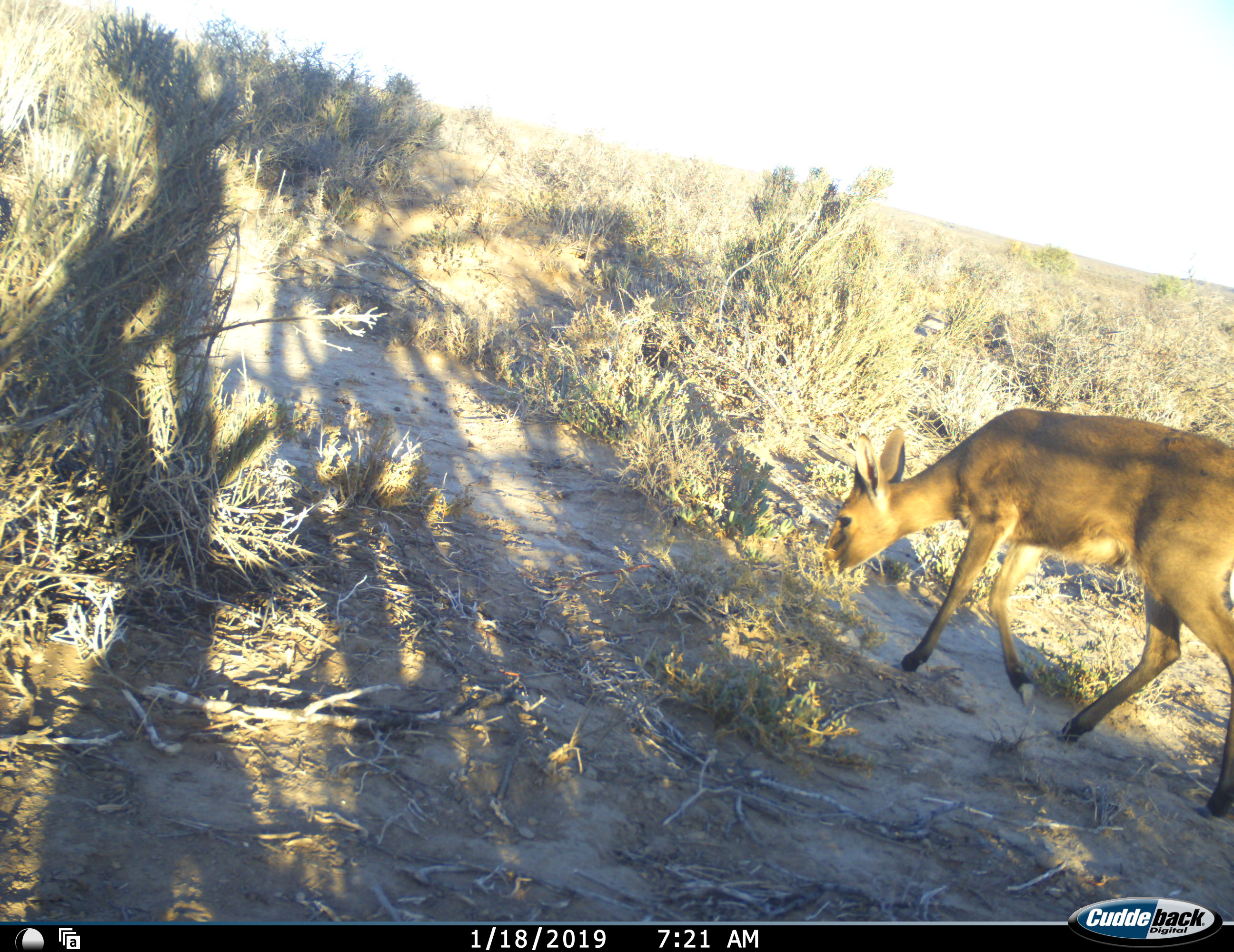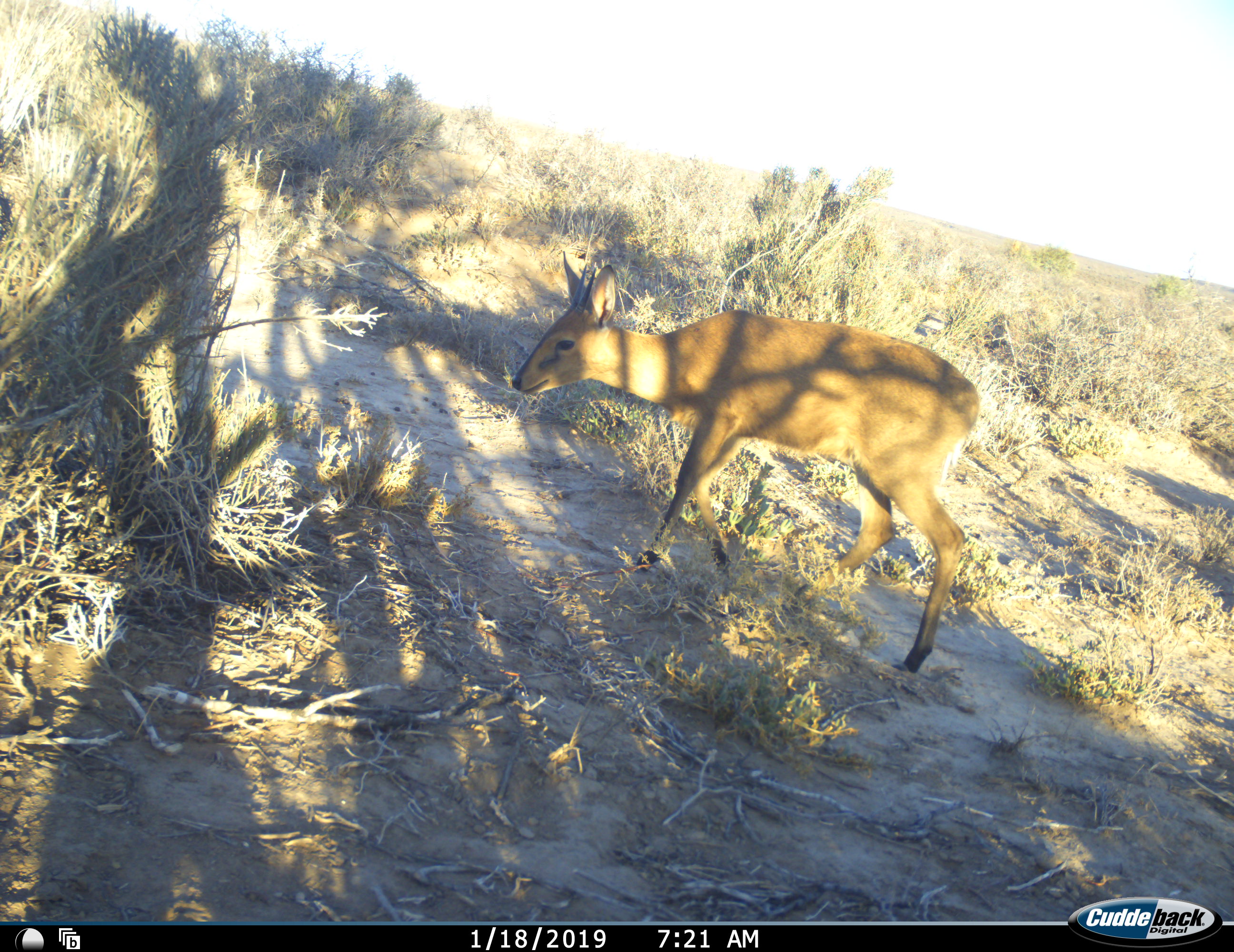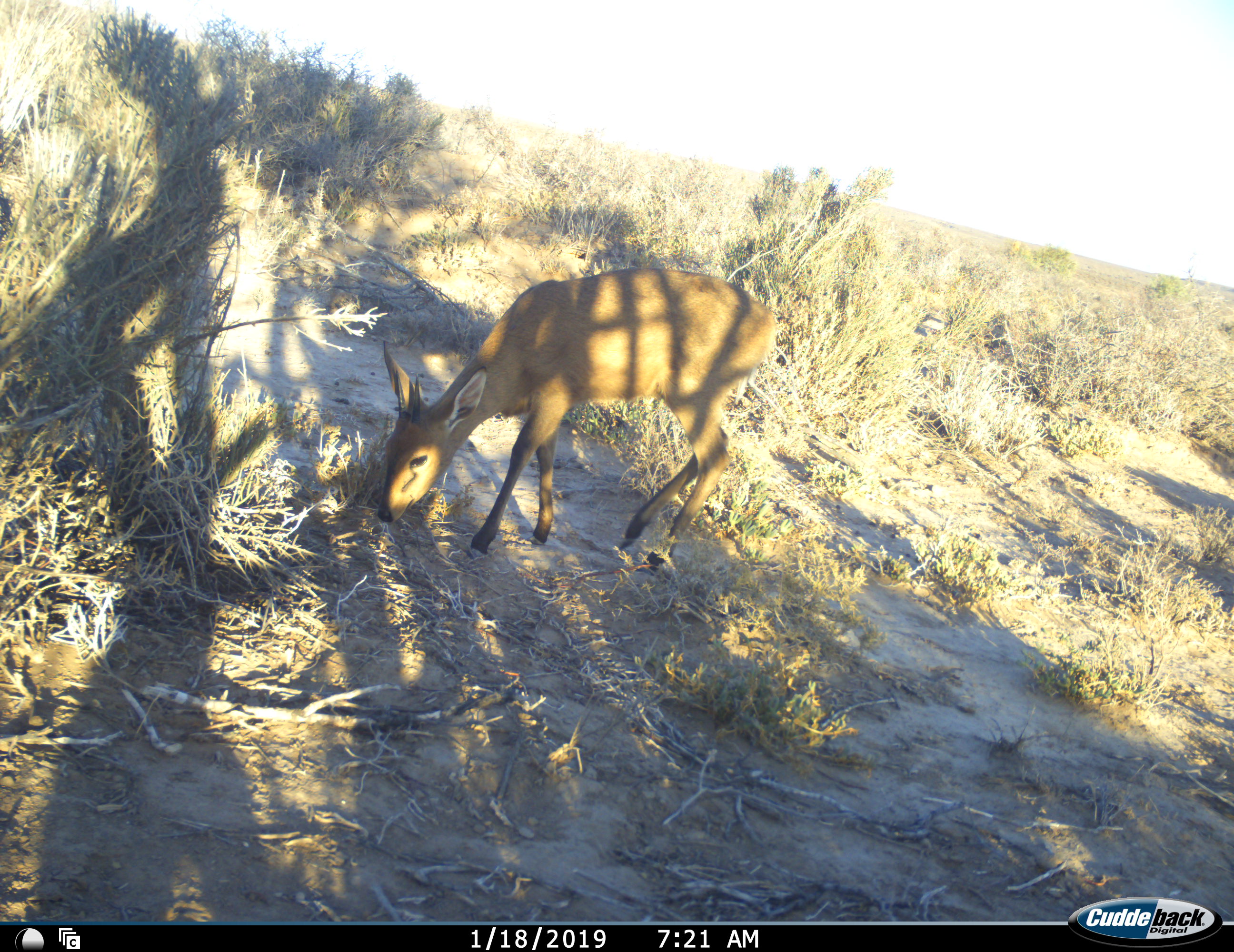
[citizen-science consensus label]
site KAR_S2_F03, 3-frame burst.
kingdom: Animalia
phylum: Chordata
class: Mammalia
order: Artiodactyla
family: Bovidae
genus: Sylvicapra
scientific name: Sylvicapra grimmia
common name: common duiker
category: duikercommongrey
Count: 1.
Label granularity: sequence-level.